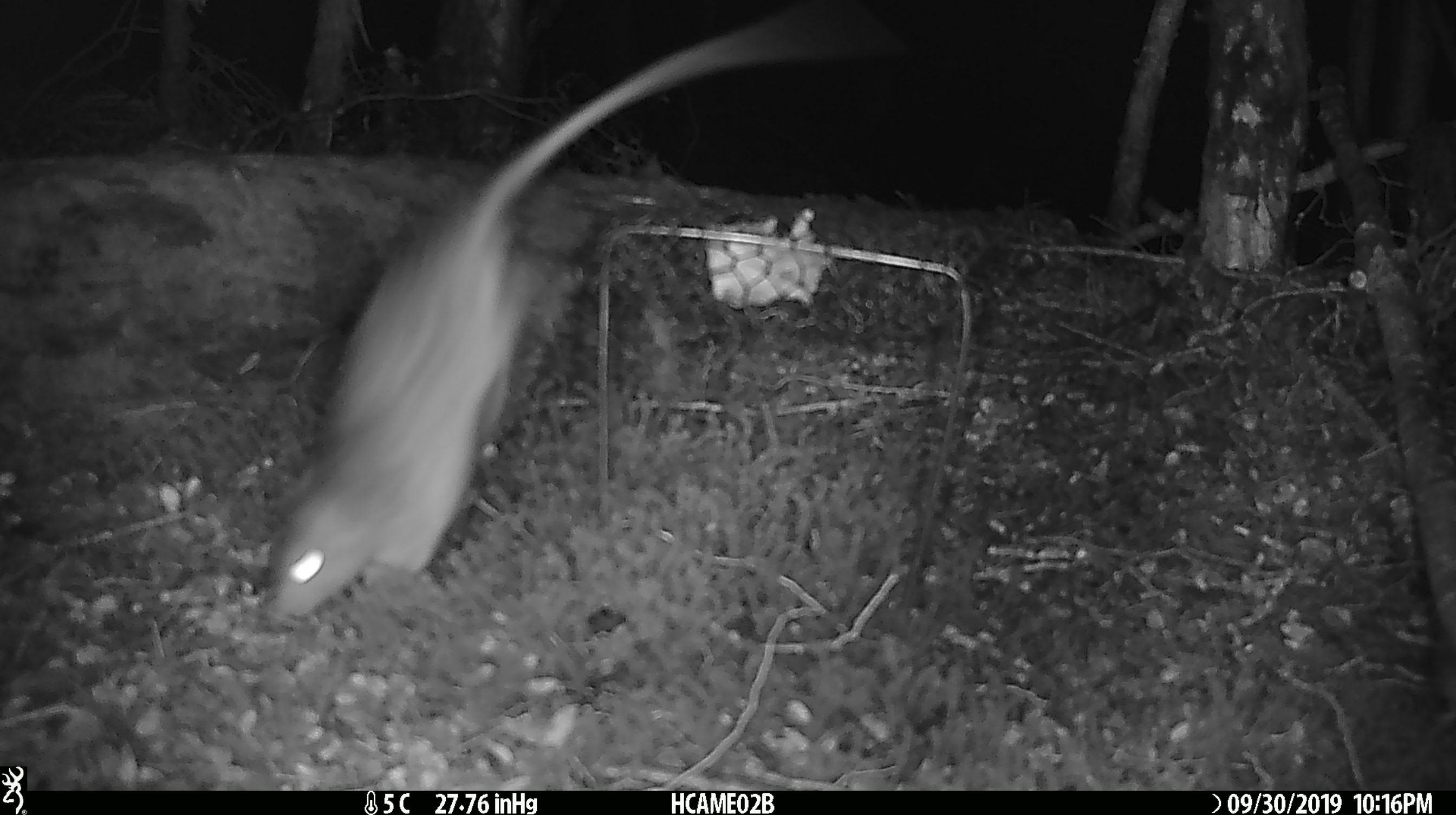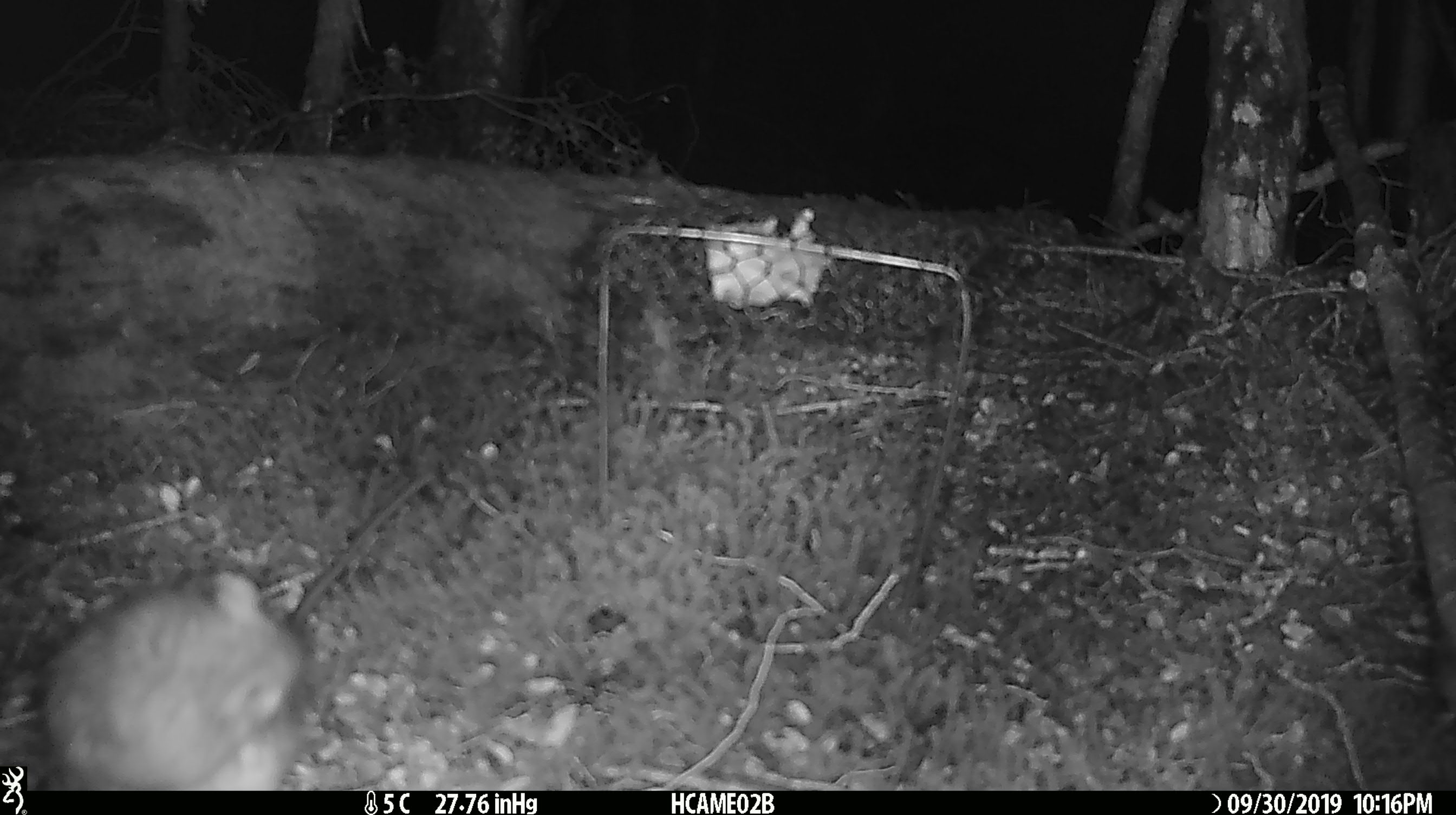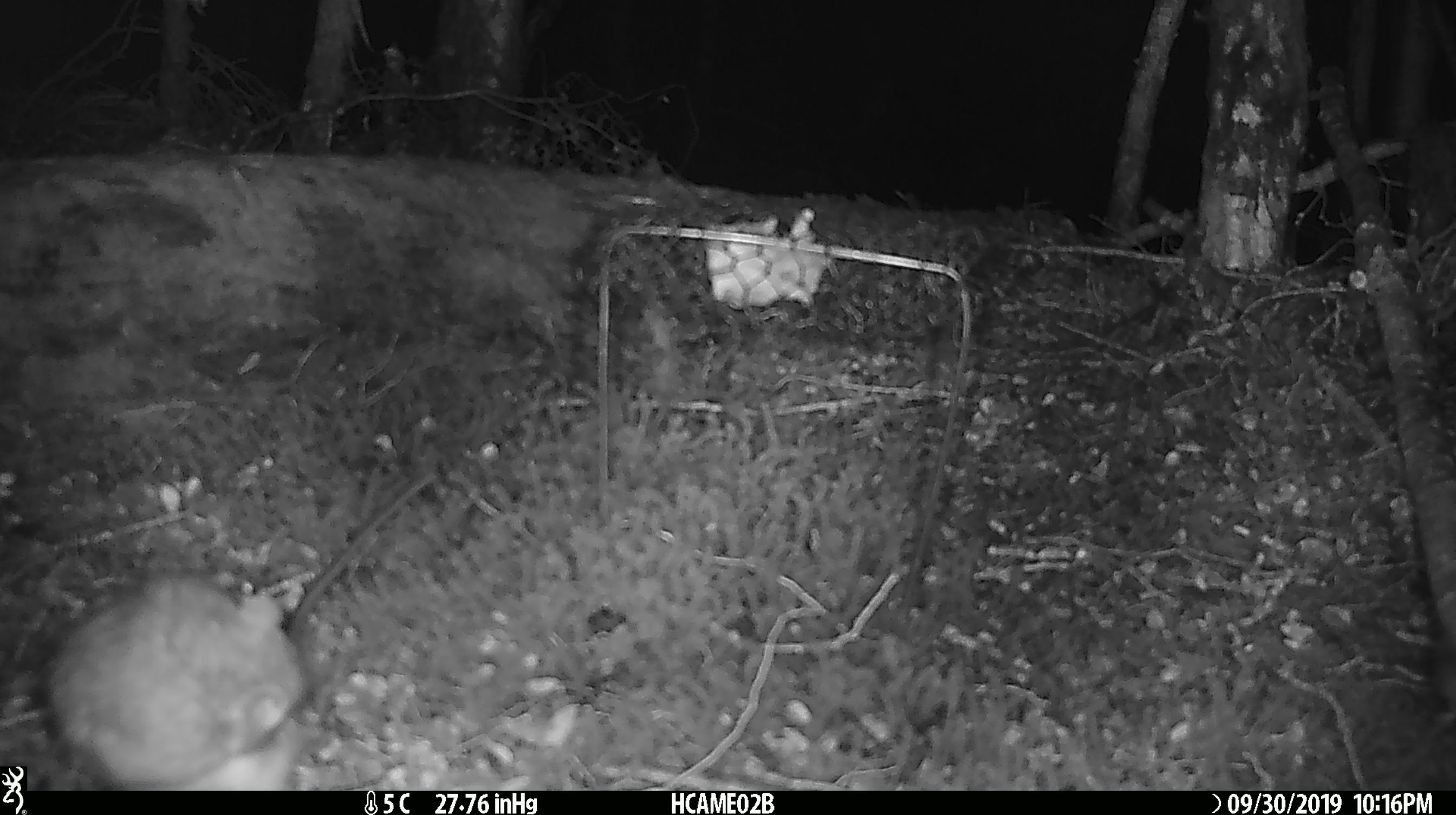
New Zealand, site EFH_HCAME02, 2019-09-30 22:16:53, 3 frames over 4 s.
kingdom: Animalia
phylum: Chordata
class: Mammalia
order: Rodentia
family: Muridae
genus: Rattus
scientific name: Rattus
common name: rat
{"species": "rat (Rattus)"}